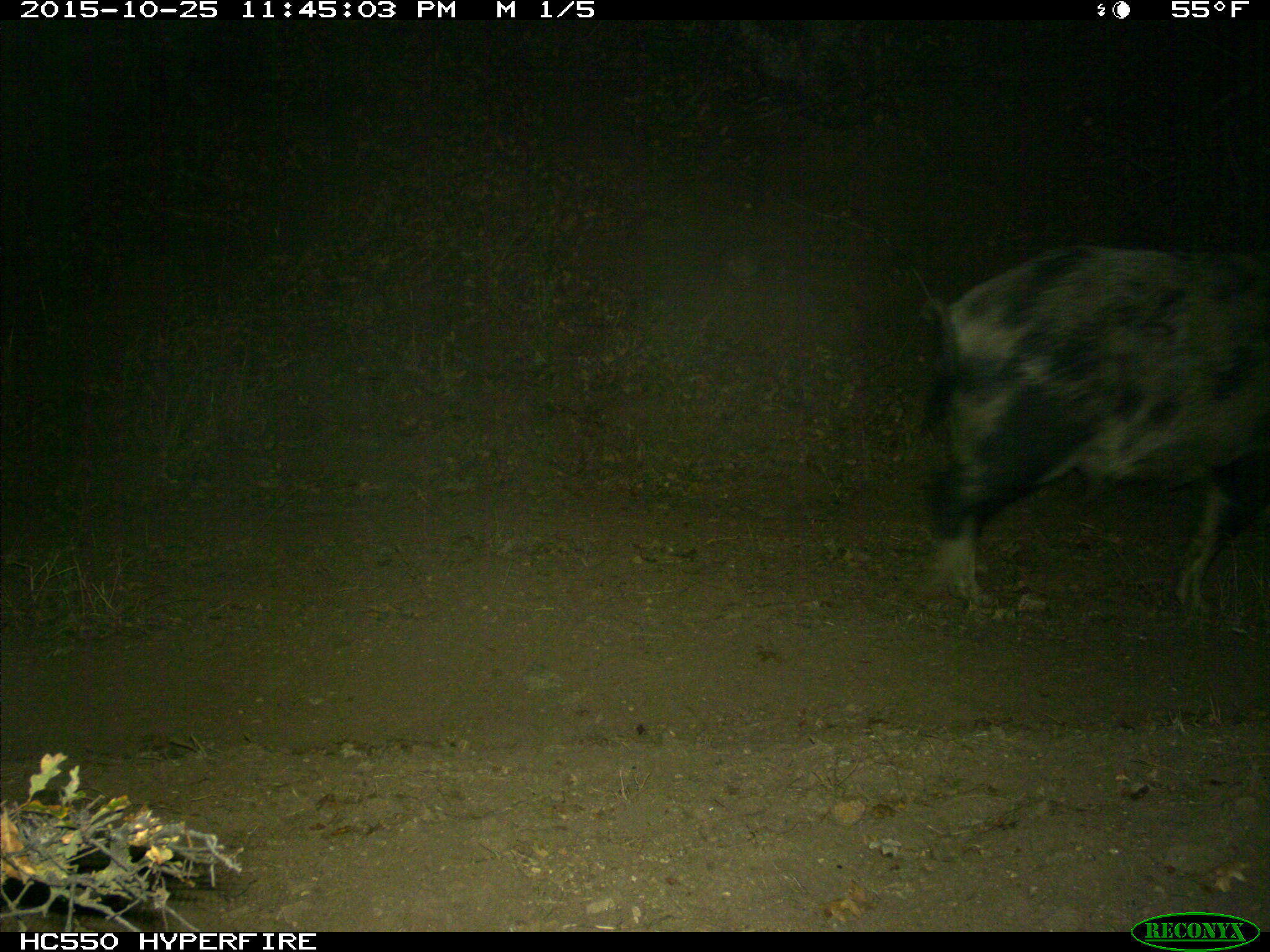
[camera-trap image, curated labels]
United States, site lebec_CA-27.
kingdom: Animalia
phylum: Chordata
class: Mammalia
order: Artiodactyla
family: Suidae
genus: Sus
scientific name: Sus scrofa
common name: wild boar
Sus scrofa (wild boar).